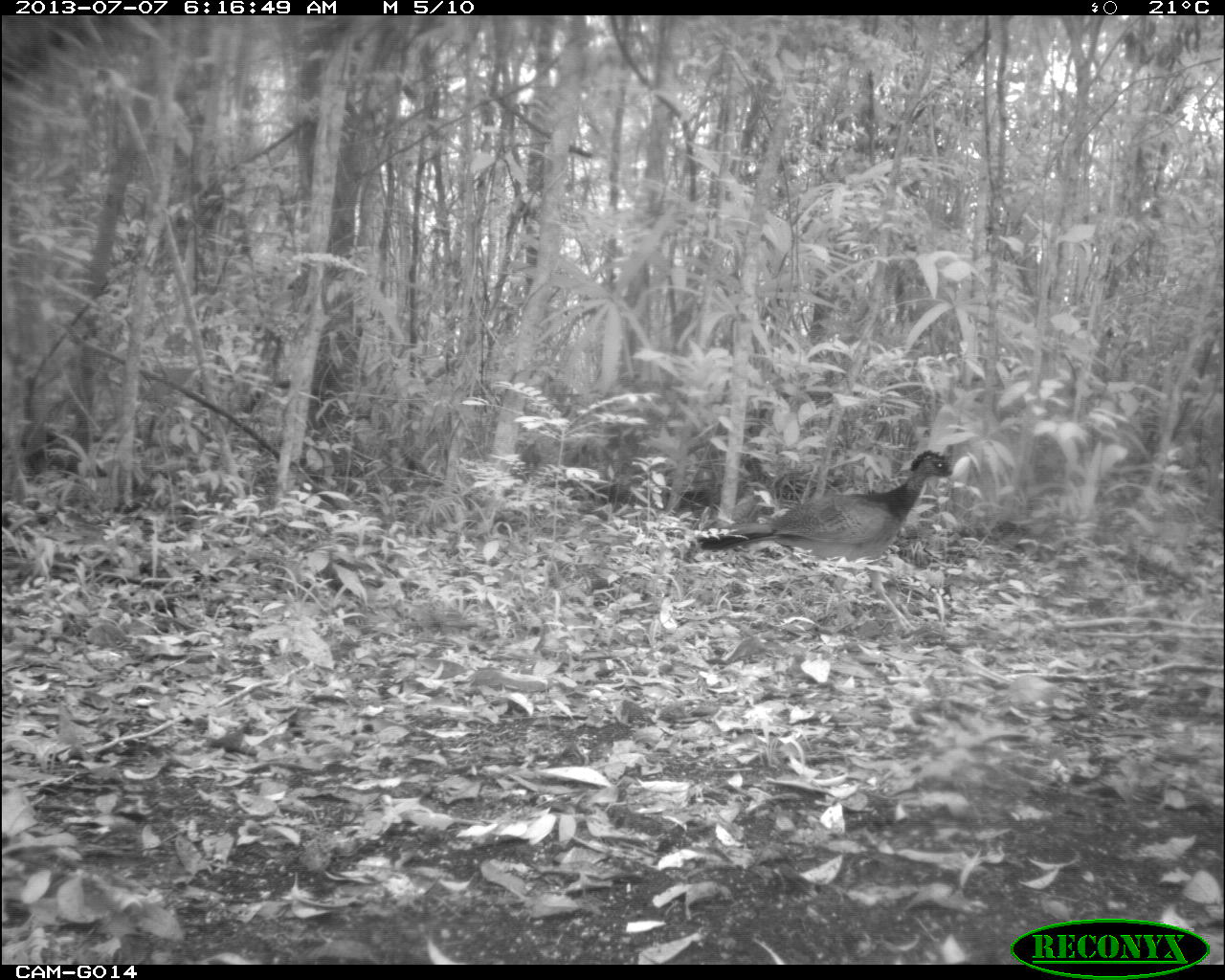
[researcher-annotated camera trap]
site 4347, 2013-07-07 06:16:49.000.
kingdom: Animalia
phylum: Chordata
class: Aves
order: Galliformes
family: Cracidae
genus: Crax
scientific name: Crax rubra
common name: great curassow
Crax rubra (great curassow), count 1, sex female.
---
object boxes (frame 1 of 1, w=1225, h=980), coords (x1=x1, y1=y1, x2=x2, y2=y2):
crax rubra: (x1=693, y1=447, x2=955, y2=635)